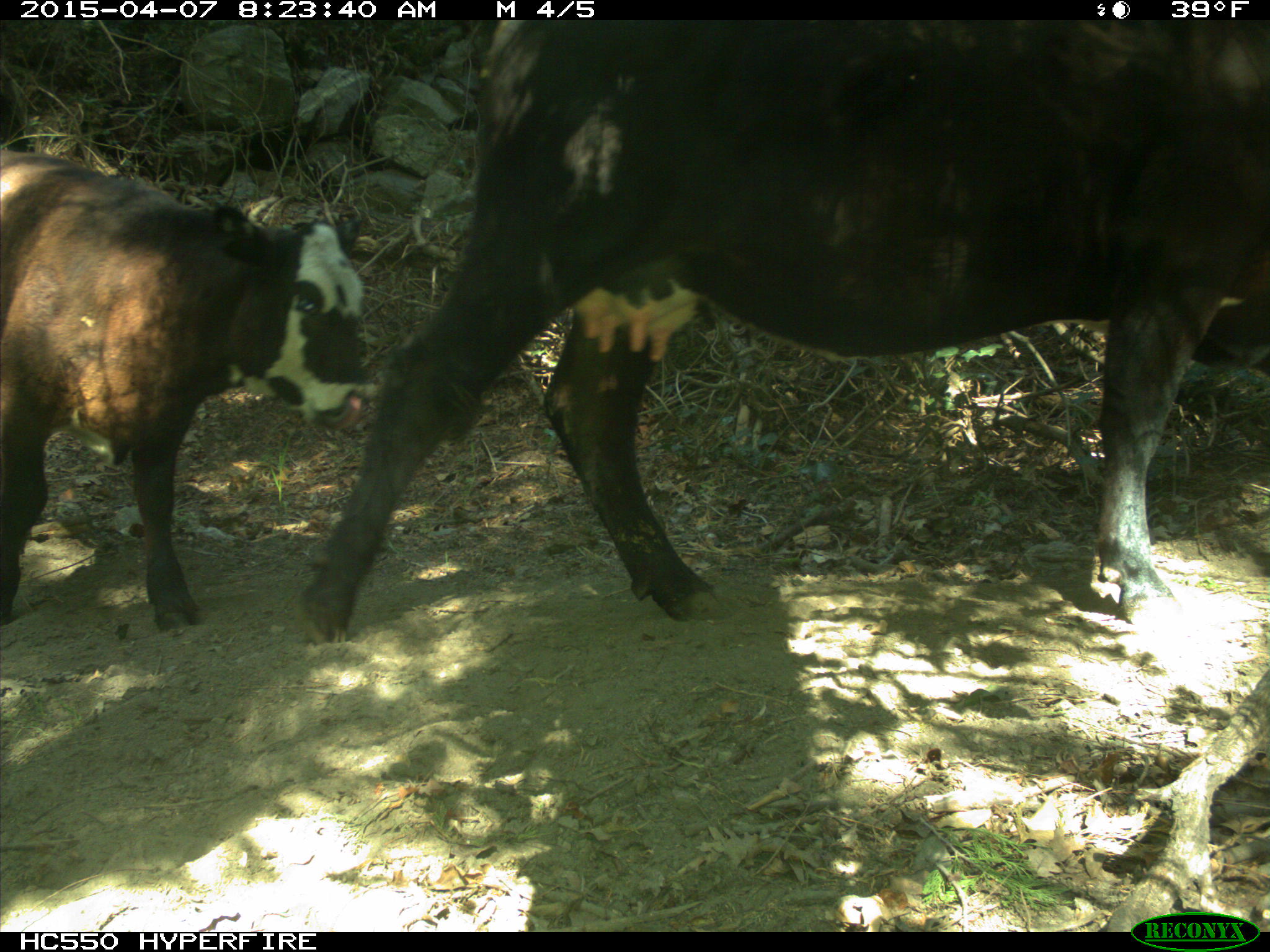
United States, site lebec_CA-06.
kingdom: Animalia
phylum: Chordata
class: Mammalia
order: Artiodactyla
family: Bovidae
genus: Bos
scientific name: Bos taurus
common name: domestic cow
Bos taurus (domestic cow).